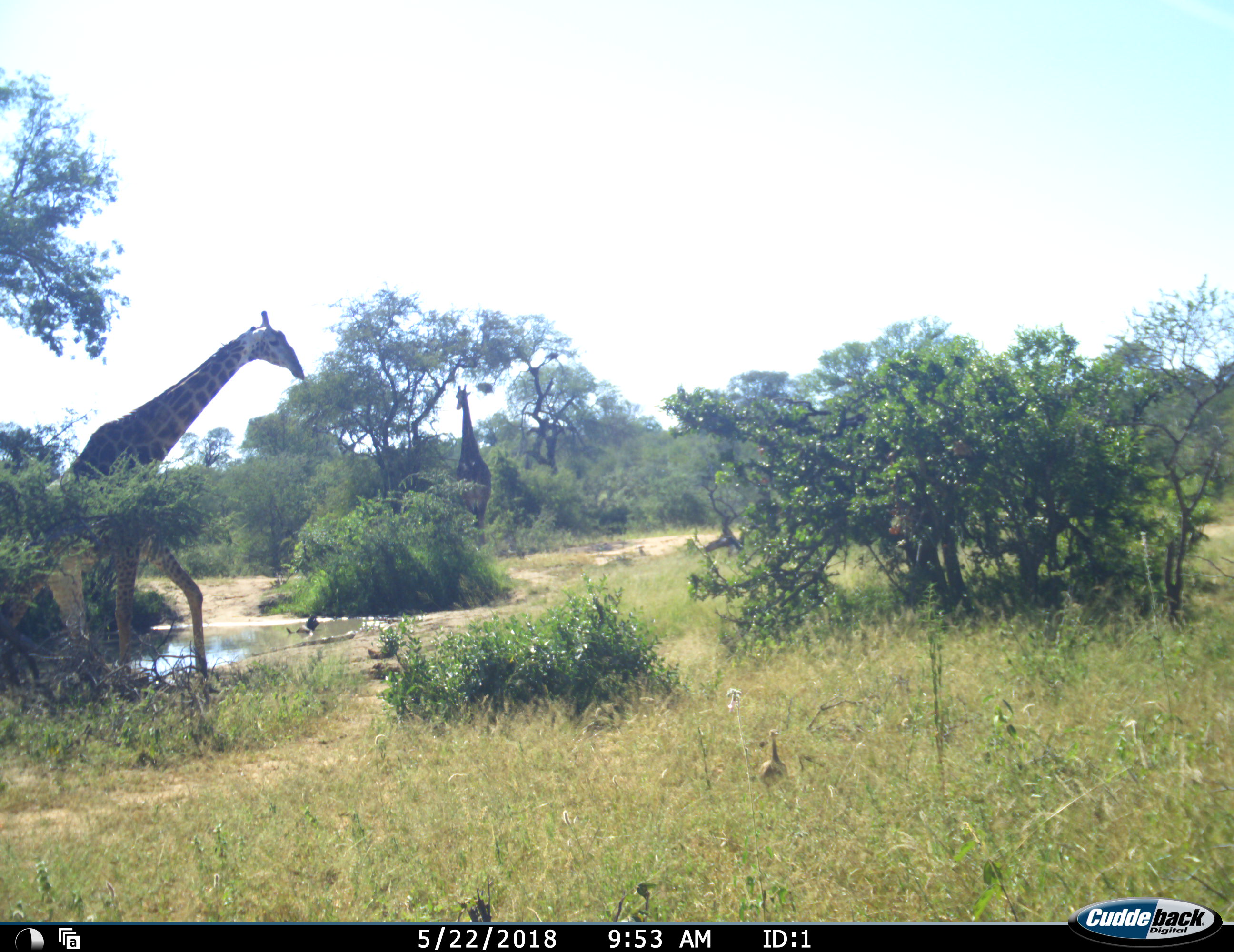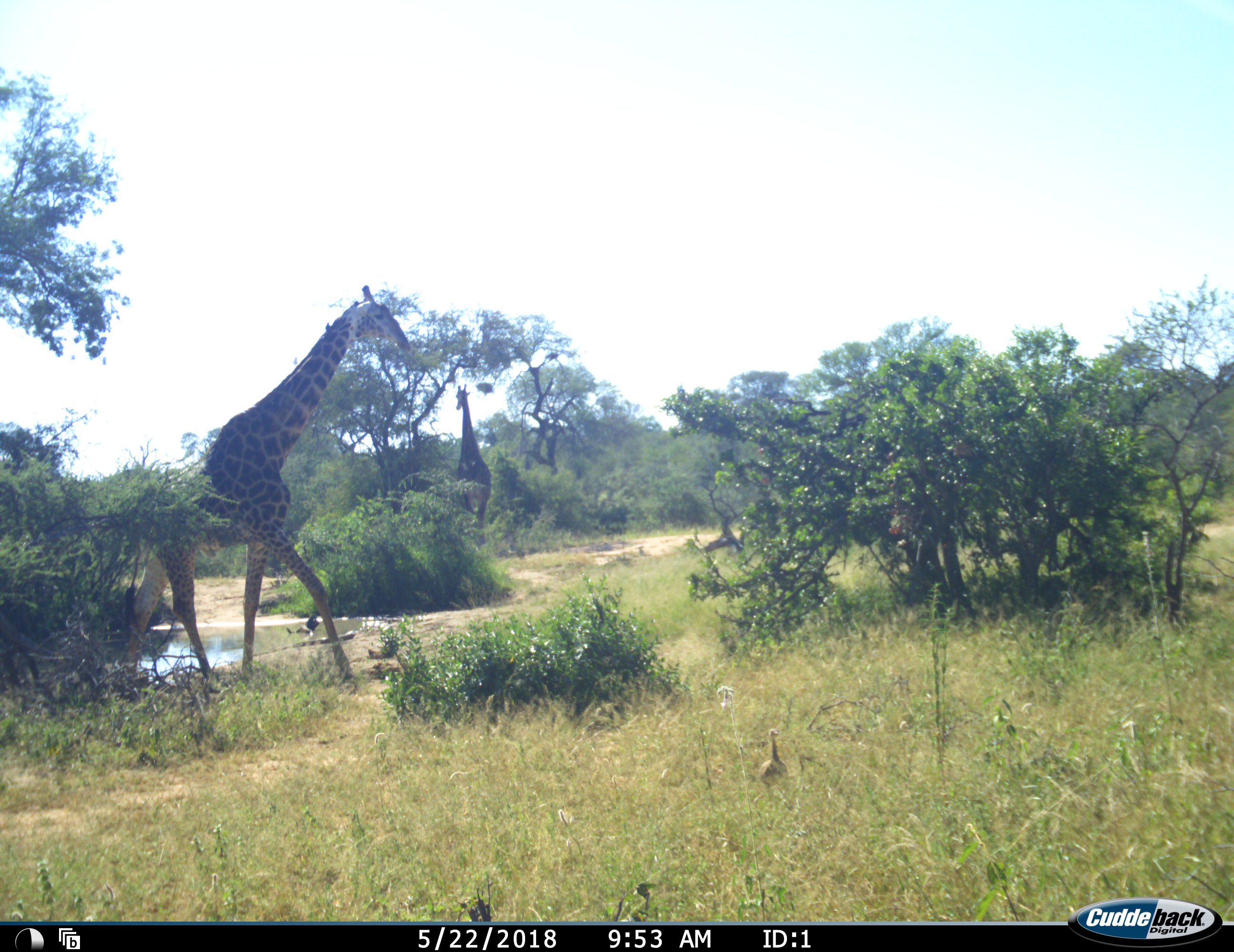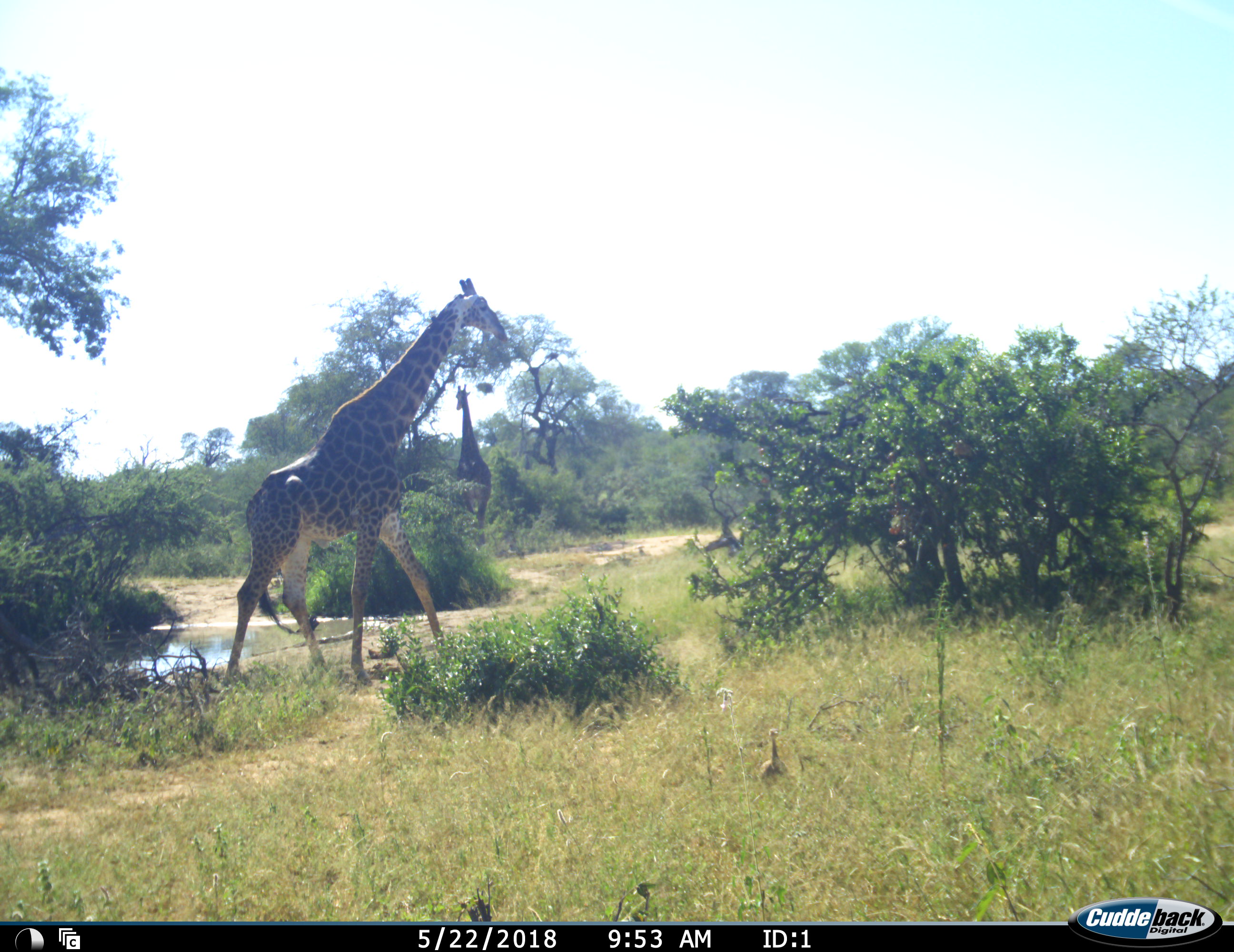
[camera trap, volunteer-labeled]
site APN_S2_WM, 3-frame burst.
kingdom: Animalia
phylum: Chordata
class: Mammalia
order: Artiodactyla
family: Giraffidae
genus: Giraffa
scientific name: Giraffa camelopardalis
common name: giraffe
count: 2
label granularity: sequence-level